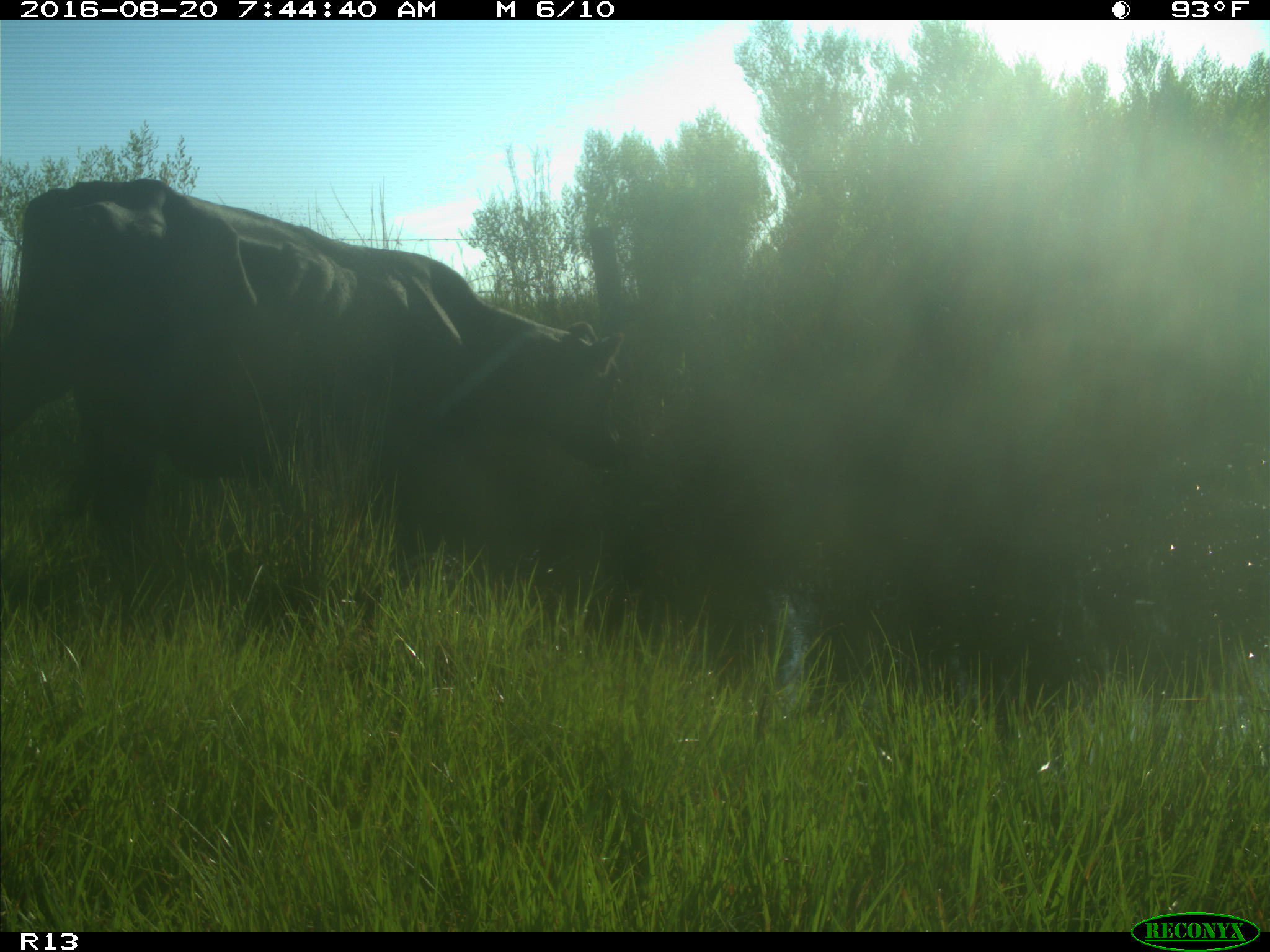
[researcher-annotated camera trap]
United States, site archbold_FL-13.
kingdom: Animalia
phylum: Chordata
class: Mammalia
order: Artiodactyla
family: Bovidae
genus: Bos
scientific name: Bos taurus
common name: domestic cow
Bos taurus (domestic cow).